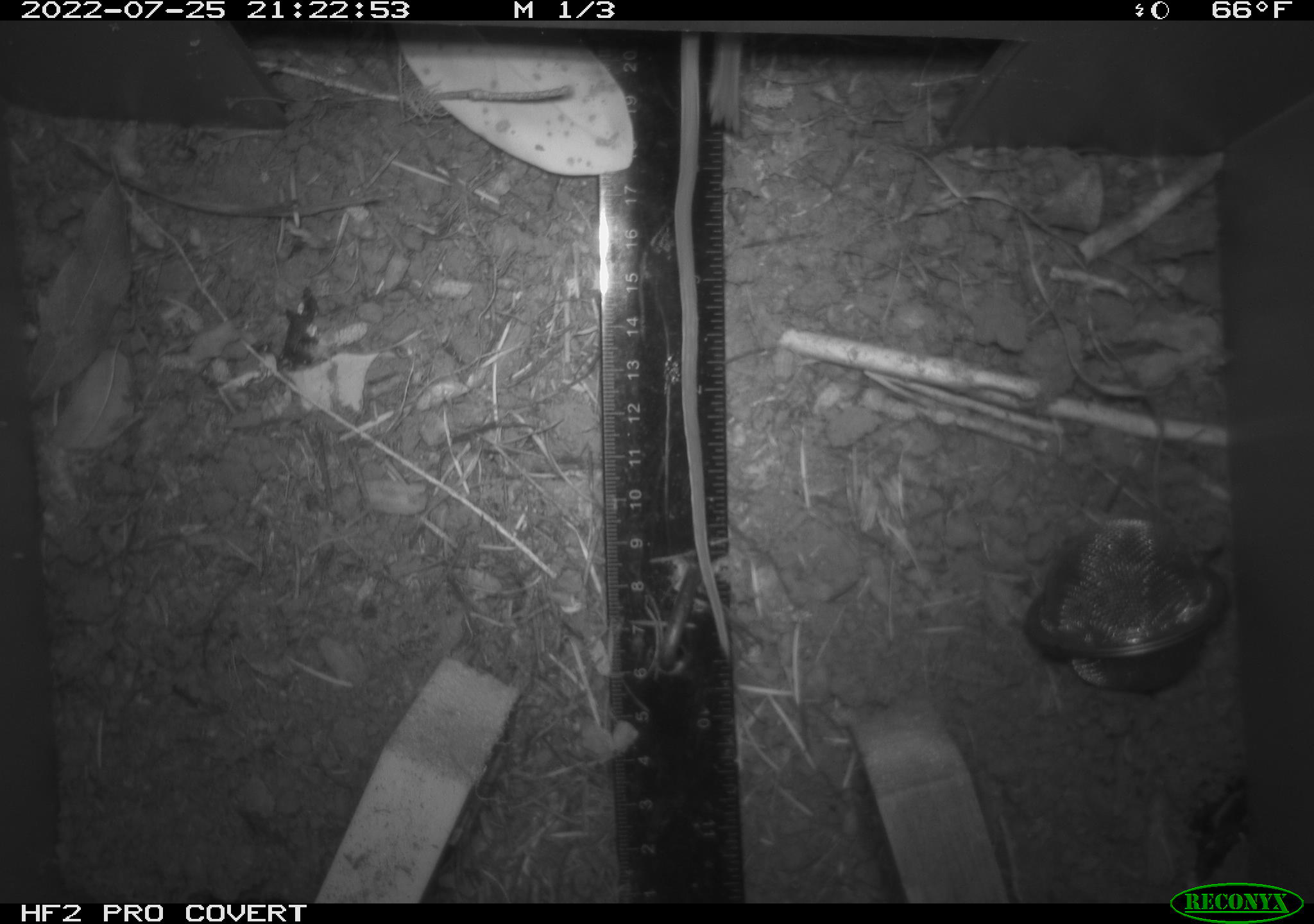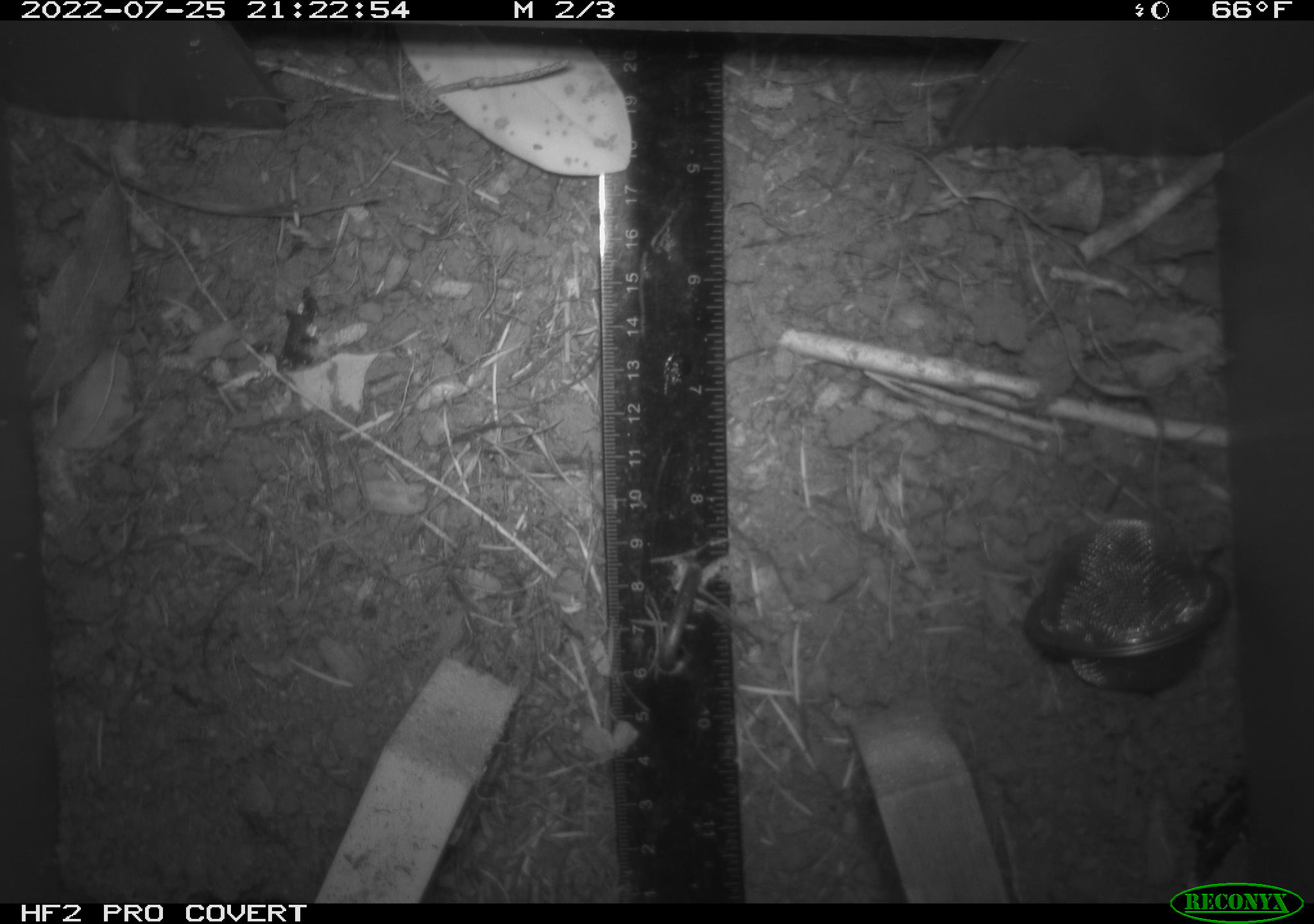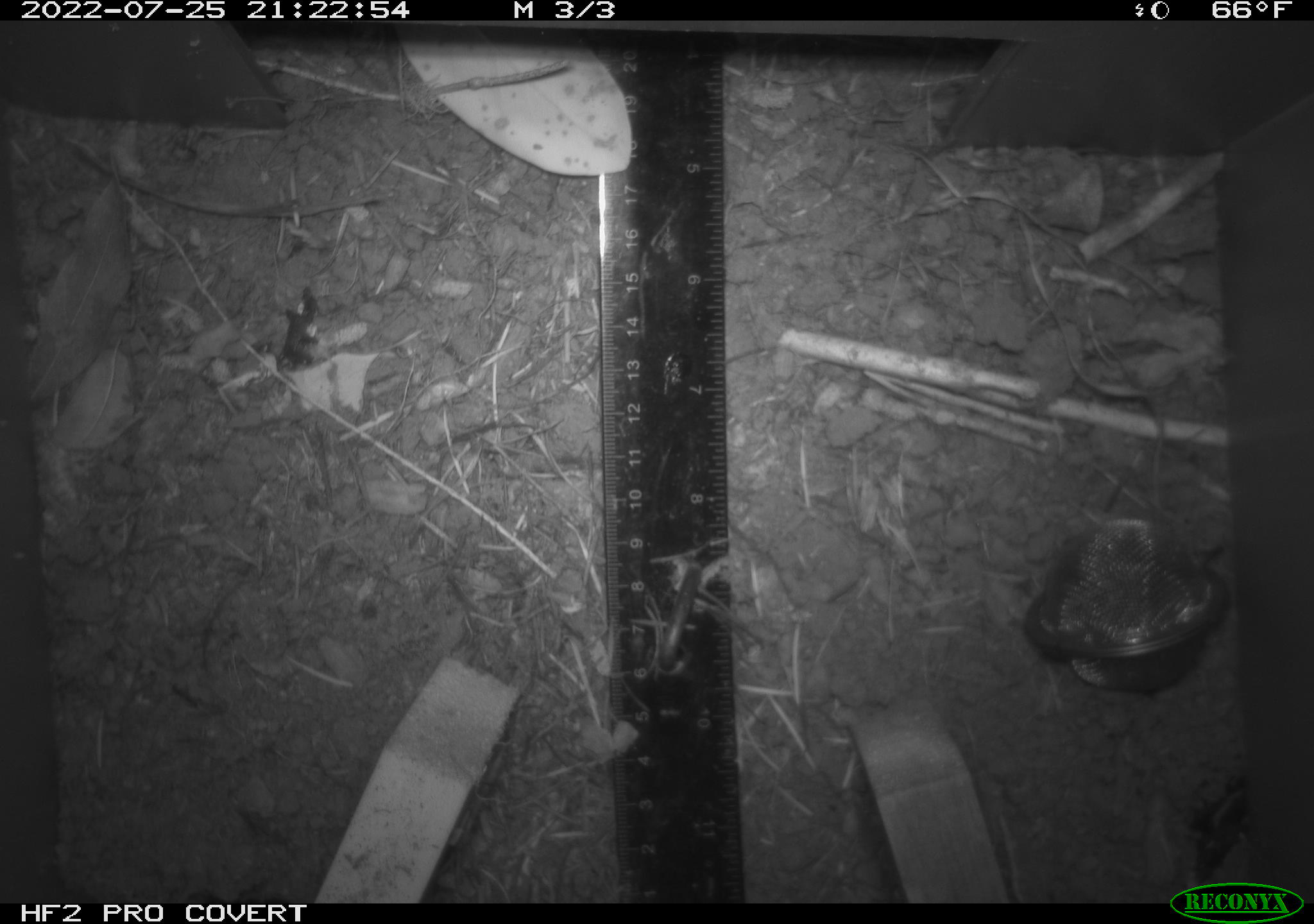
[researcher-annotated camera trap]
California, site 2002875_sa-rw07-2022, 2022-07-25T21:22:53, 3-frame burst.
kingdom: Animalia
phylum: Chordata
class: Mammalia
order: Rodentia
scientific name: Rodentia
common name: mouse species